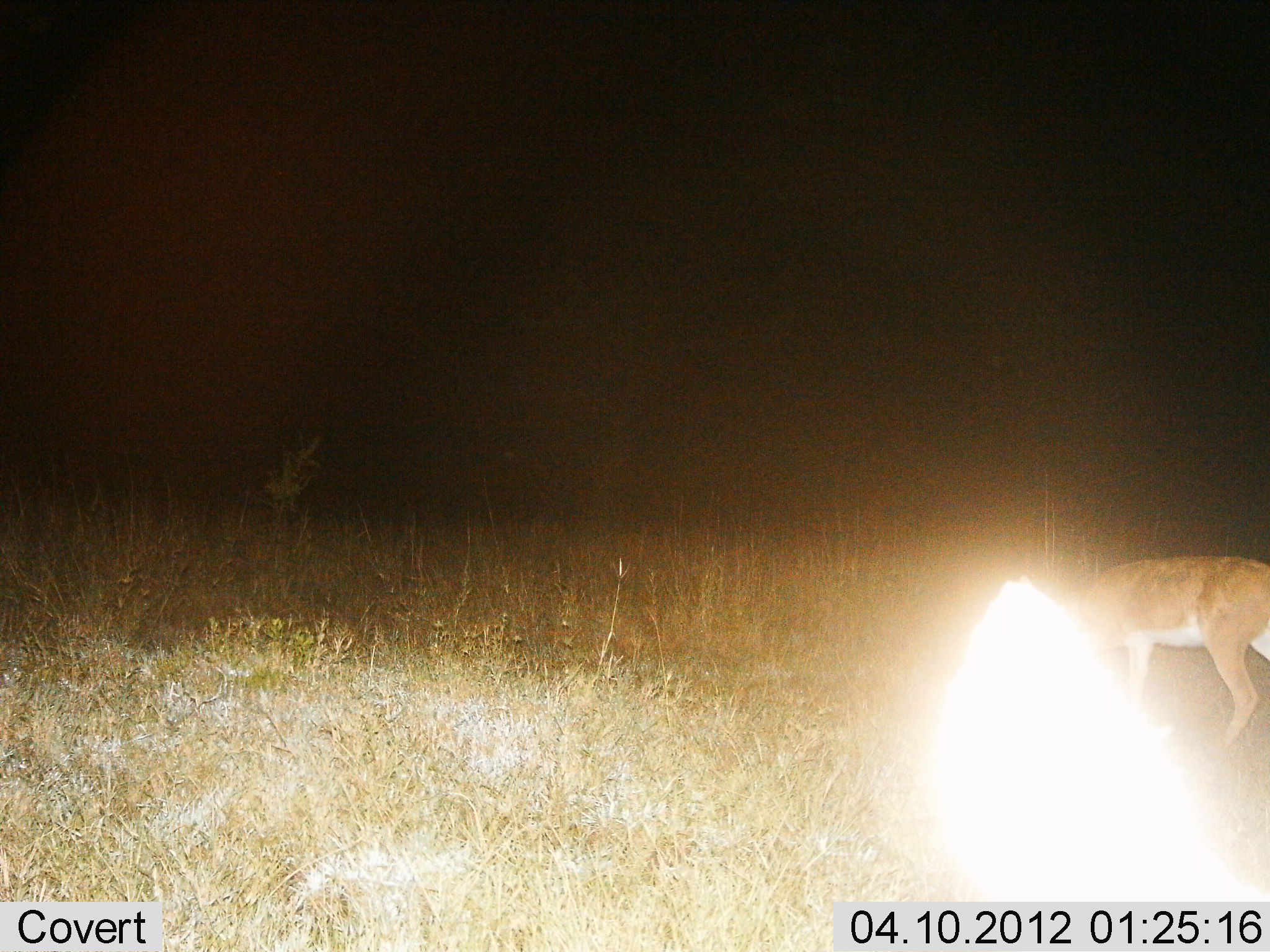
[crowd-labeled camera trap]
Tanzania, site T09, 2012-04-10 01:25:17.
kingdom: Animalia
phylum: Chordata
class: Mammalia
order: Artiodactyla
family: Bovidae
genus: Nanger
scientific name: Nanger granti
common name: grant's gazelle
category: gazellegrants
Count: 1.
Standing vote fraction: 45%.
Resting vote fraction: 0%.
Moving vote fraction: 9%.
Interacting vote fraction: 0%.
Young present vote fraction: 0%.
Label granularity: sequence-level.